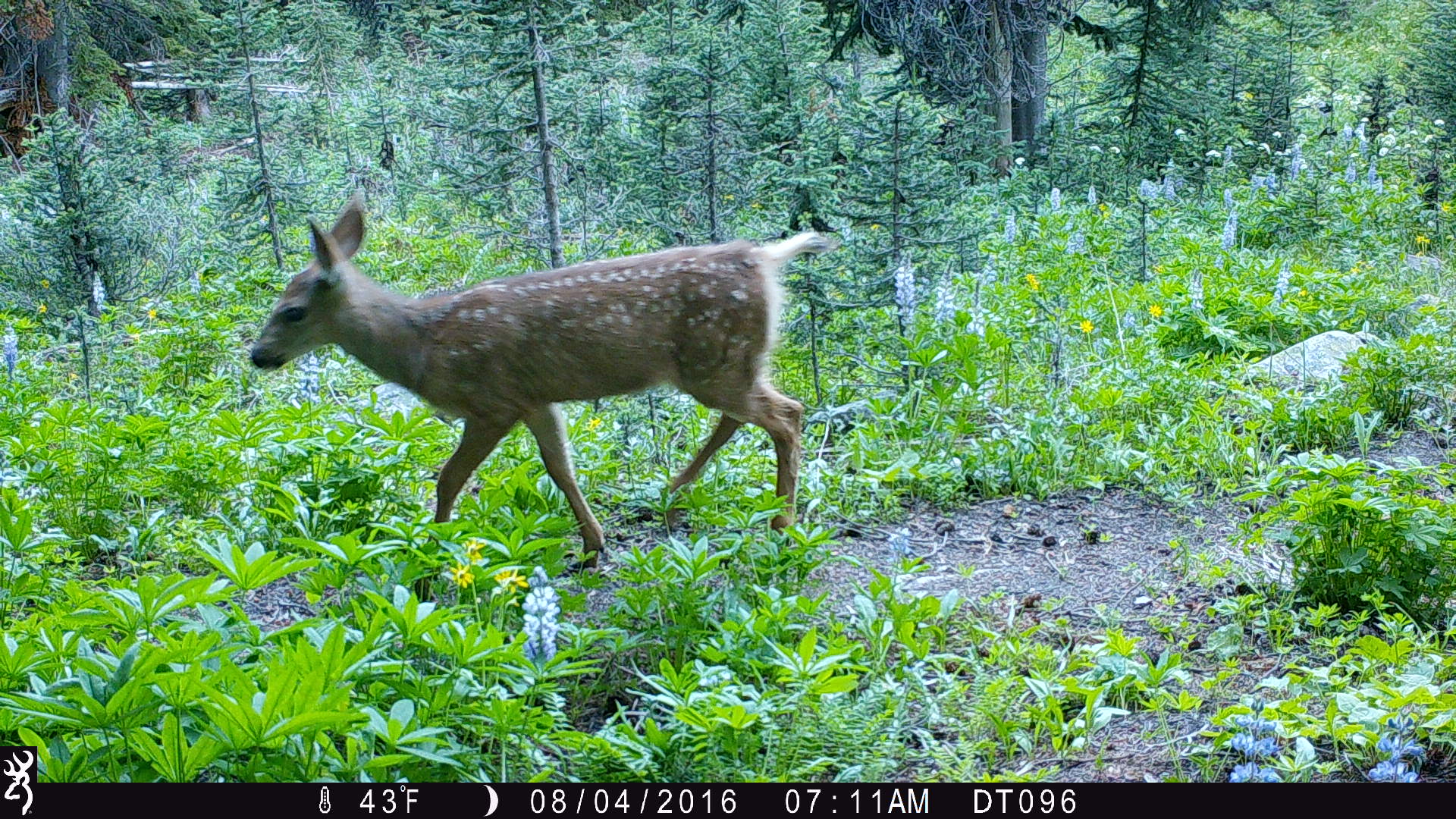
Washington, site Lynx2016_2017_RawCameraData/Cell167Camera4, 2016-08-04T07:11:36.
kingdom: Animalia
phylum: Chordata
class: Mammalia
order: Artiodactyla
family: Cervidae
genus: Odocoileus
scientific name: Odocoileus hemionus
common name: mule deer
Odocoileus hemionus (mule deer). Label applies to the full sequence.